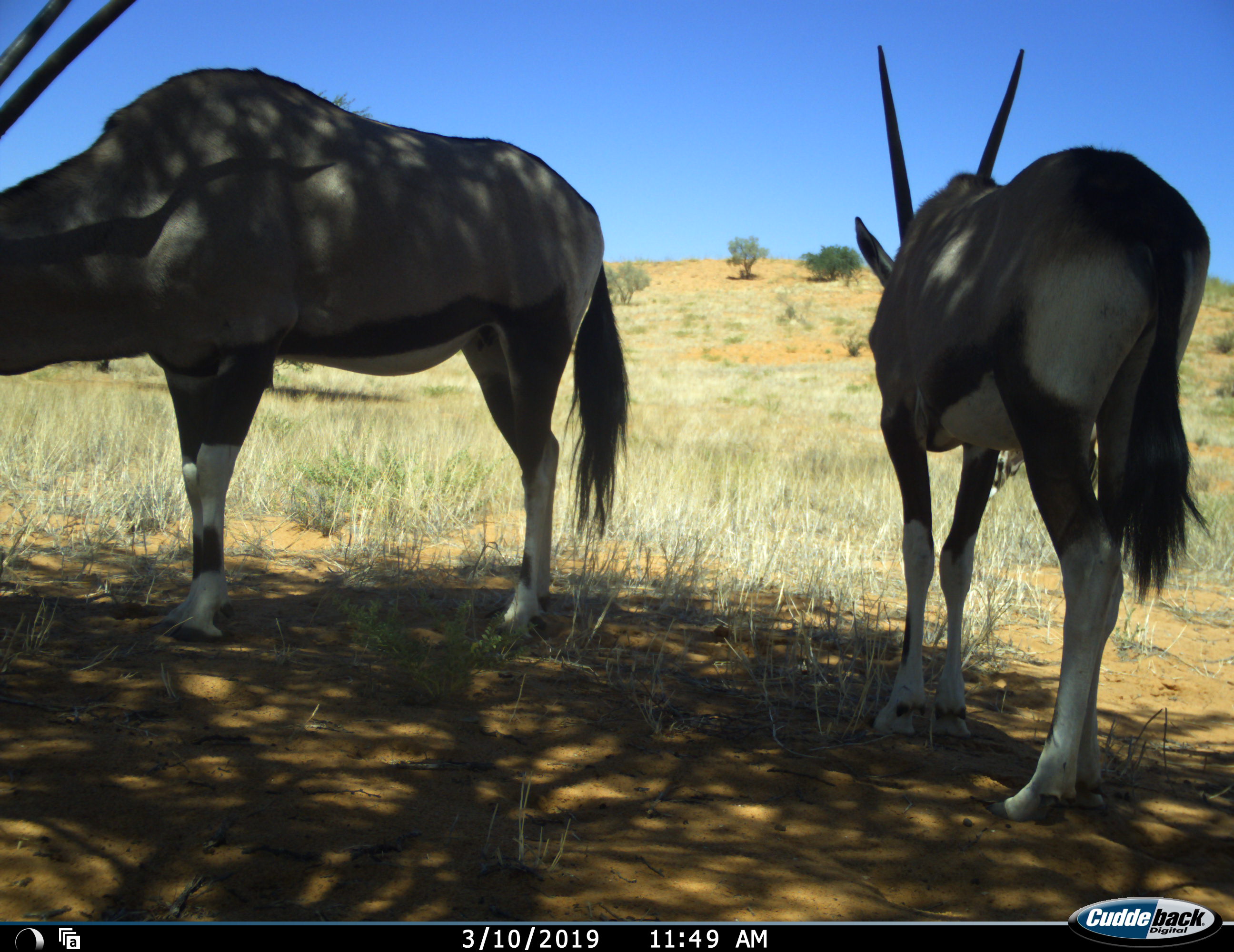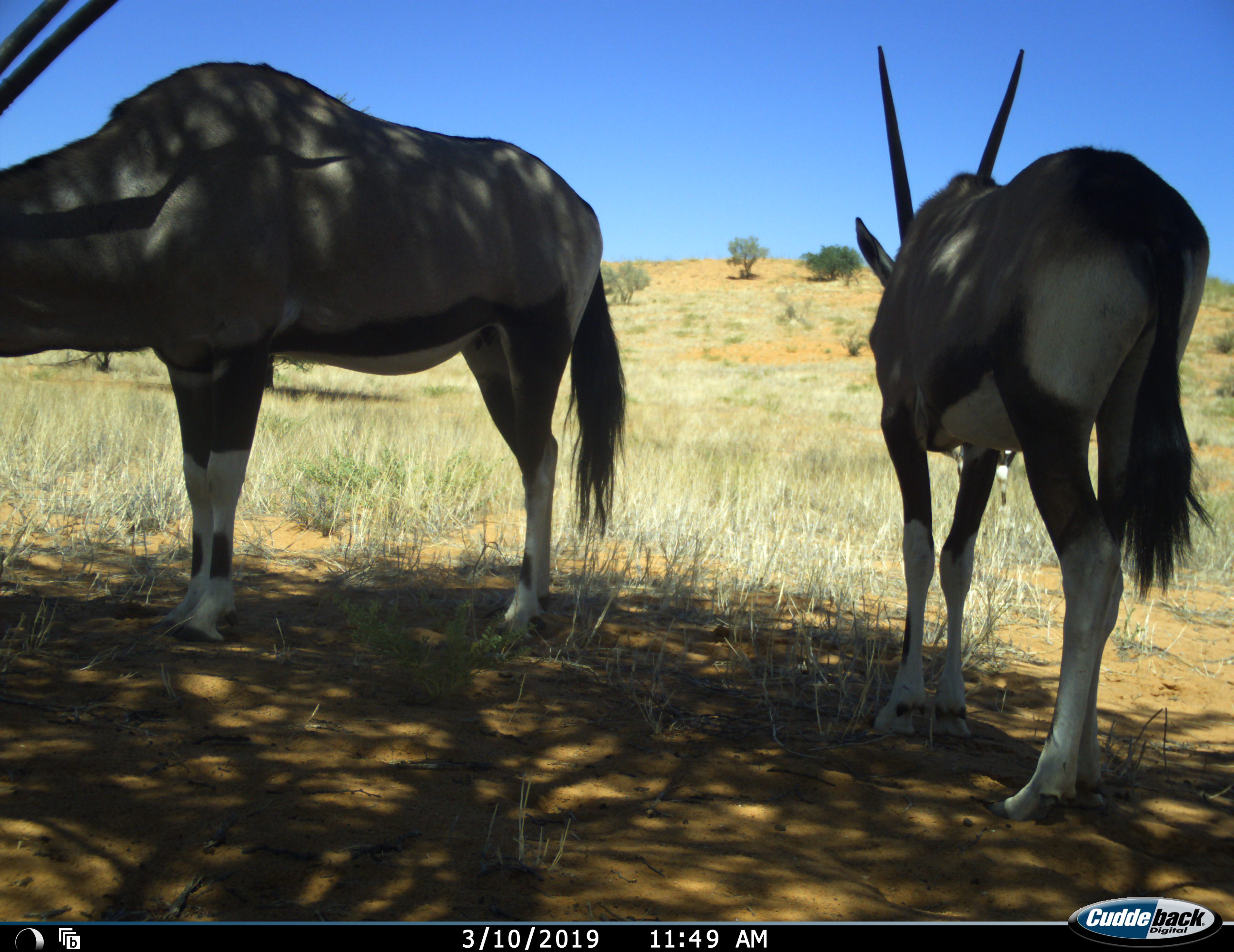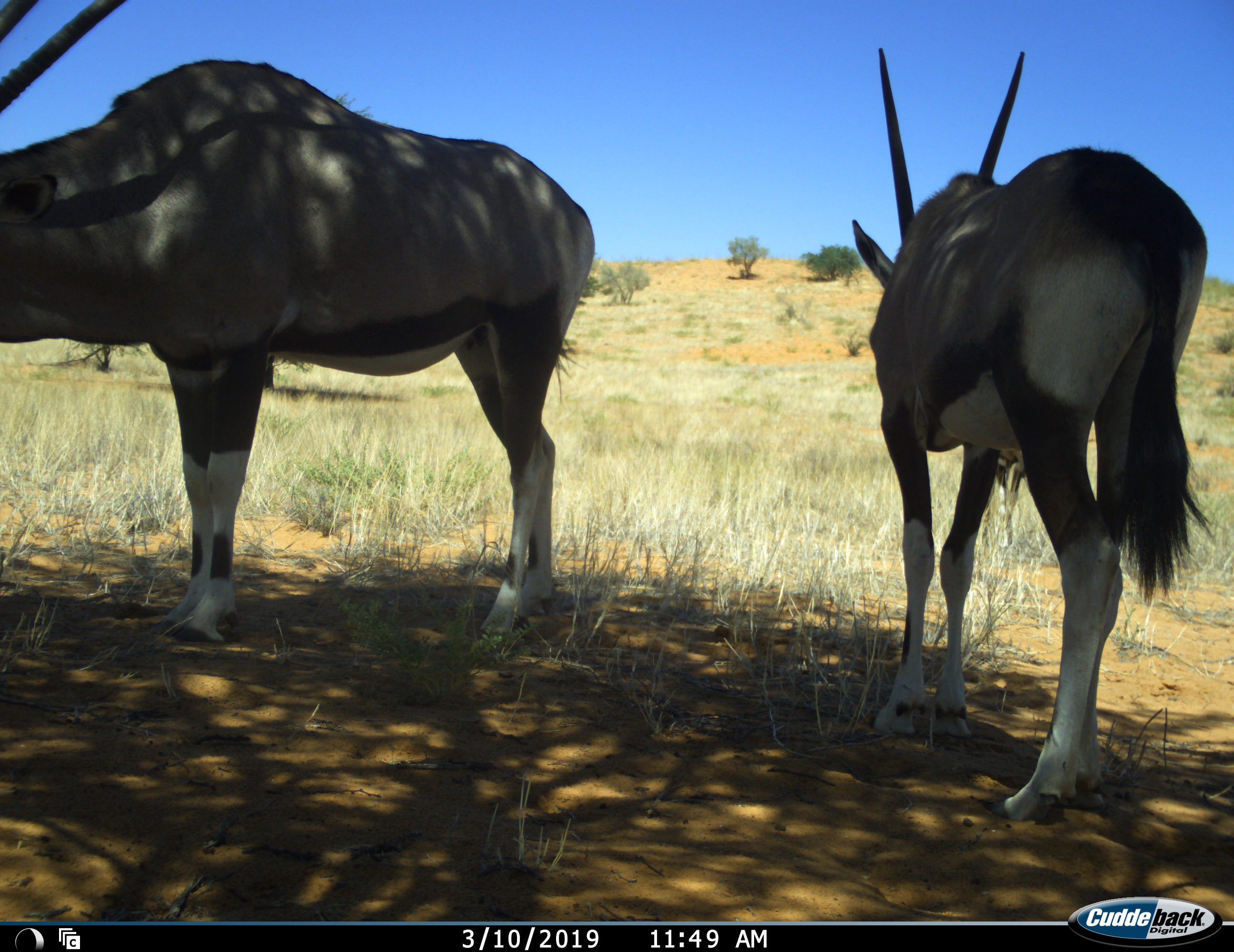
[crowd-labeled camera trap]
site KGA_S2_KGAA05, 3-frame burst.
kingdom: Animalia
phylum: Chordata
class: Mammalia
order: Artiodactyla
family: Bovidae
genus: Oryx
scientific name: Oryx gazella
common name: gemsbok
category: oryx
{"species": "oryx (gemsbok) (Oryx gazella)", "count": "2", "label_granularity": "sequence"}